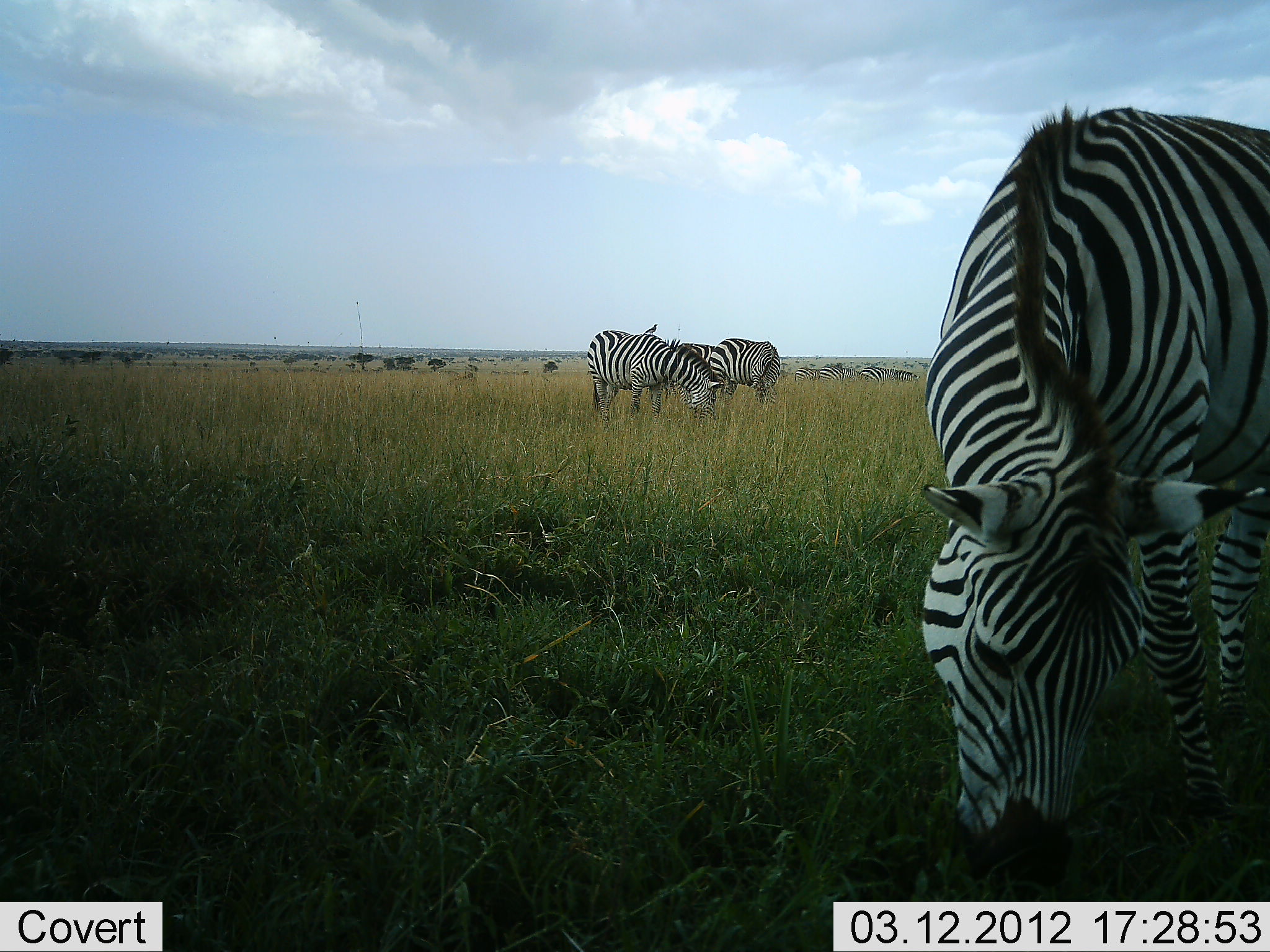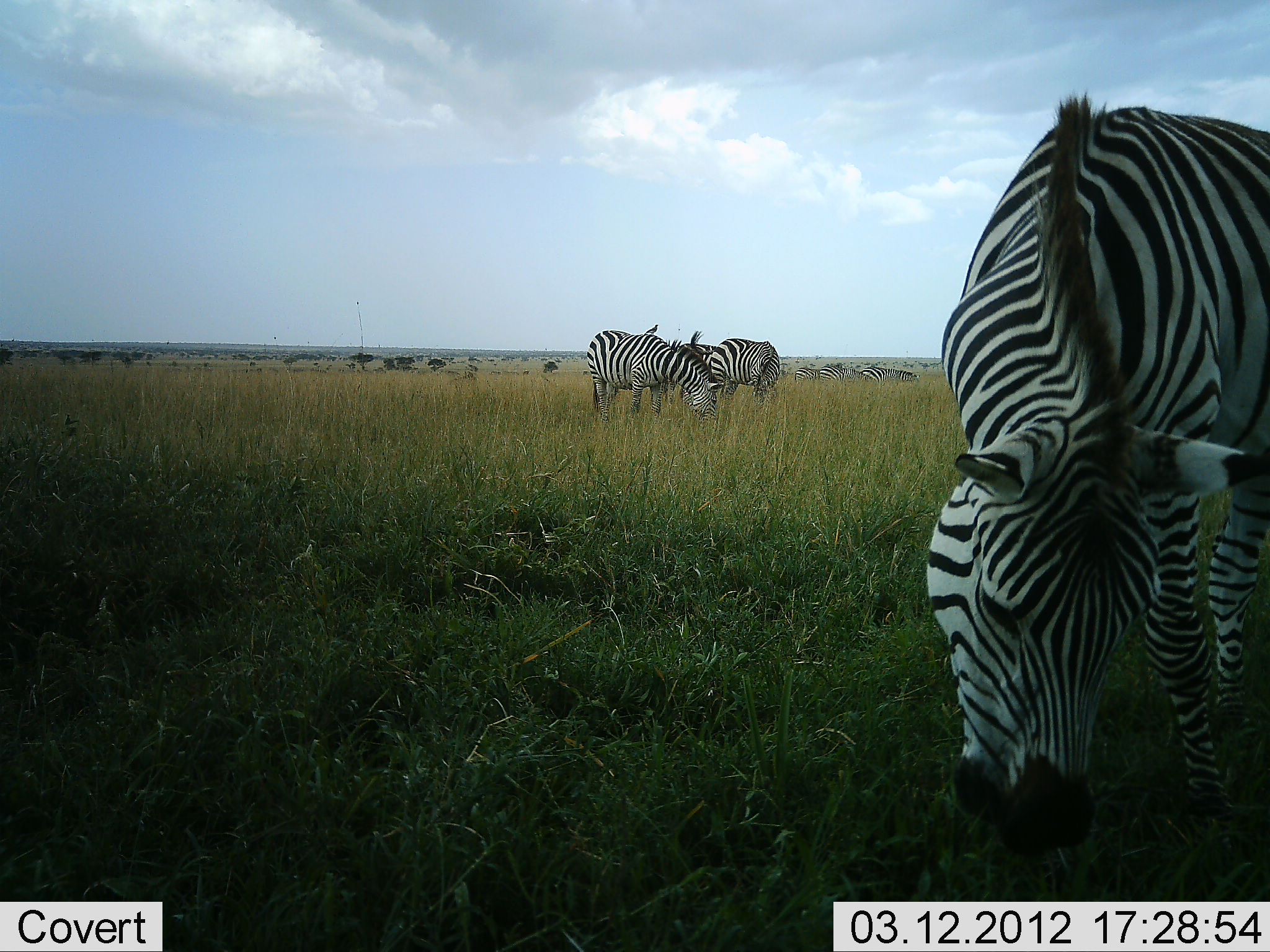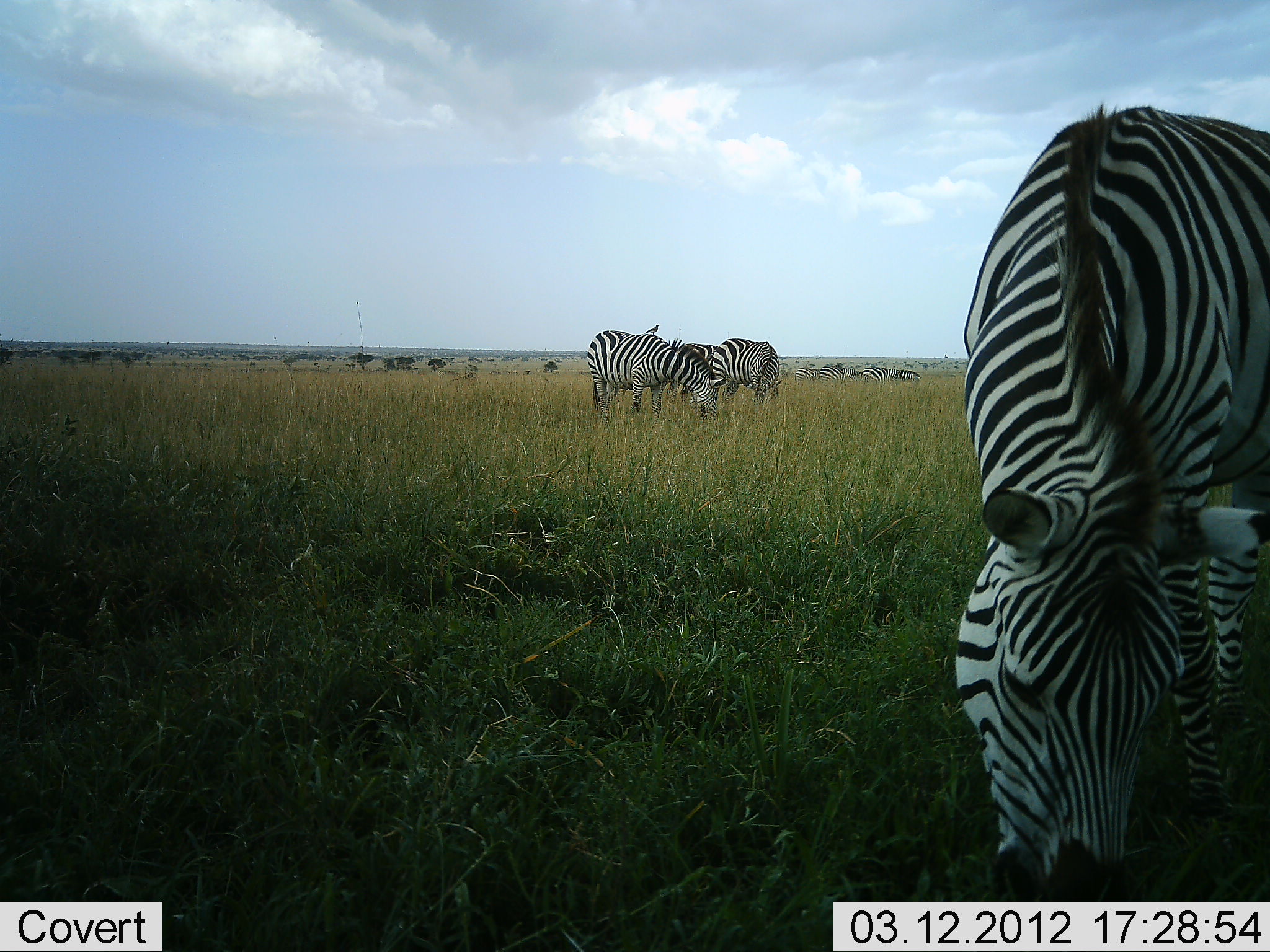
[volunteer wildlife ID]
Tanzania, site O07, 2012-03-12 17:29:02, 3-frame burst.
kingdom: Animalia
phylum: Chordata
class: Mammalia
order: Perissodactyla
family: Equidae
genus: Equus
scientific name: Equus quagga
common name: plains zebra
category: zebra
Zebra (plains zebra) (Equus quagga), count 6. Behavior (volunteer vote fractions): standing 36%, resting 0%, moving 0%, interacting 0%. Young present (vote fraction): 7%. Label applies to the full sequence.